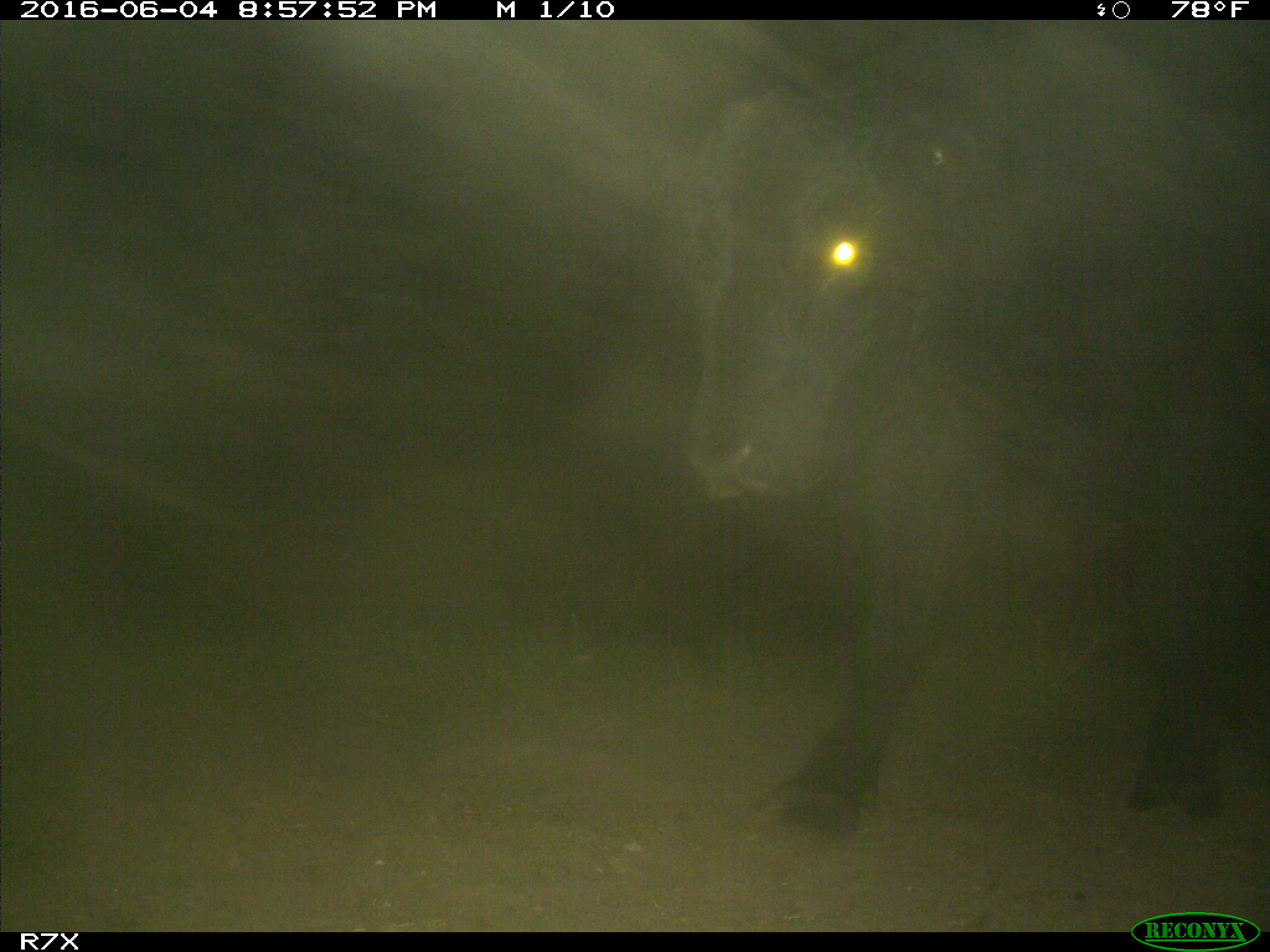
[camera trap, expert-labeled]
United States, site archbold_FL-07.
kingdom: Animalia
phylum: Chordata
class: Mammalia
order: Artiodactyla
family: Bovidae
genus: Bos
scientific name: Bos taurus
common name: domestic cow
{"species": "Bos taurus (domestic cow)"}